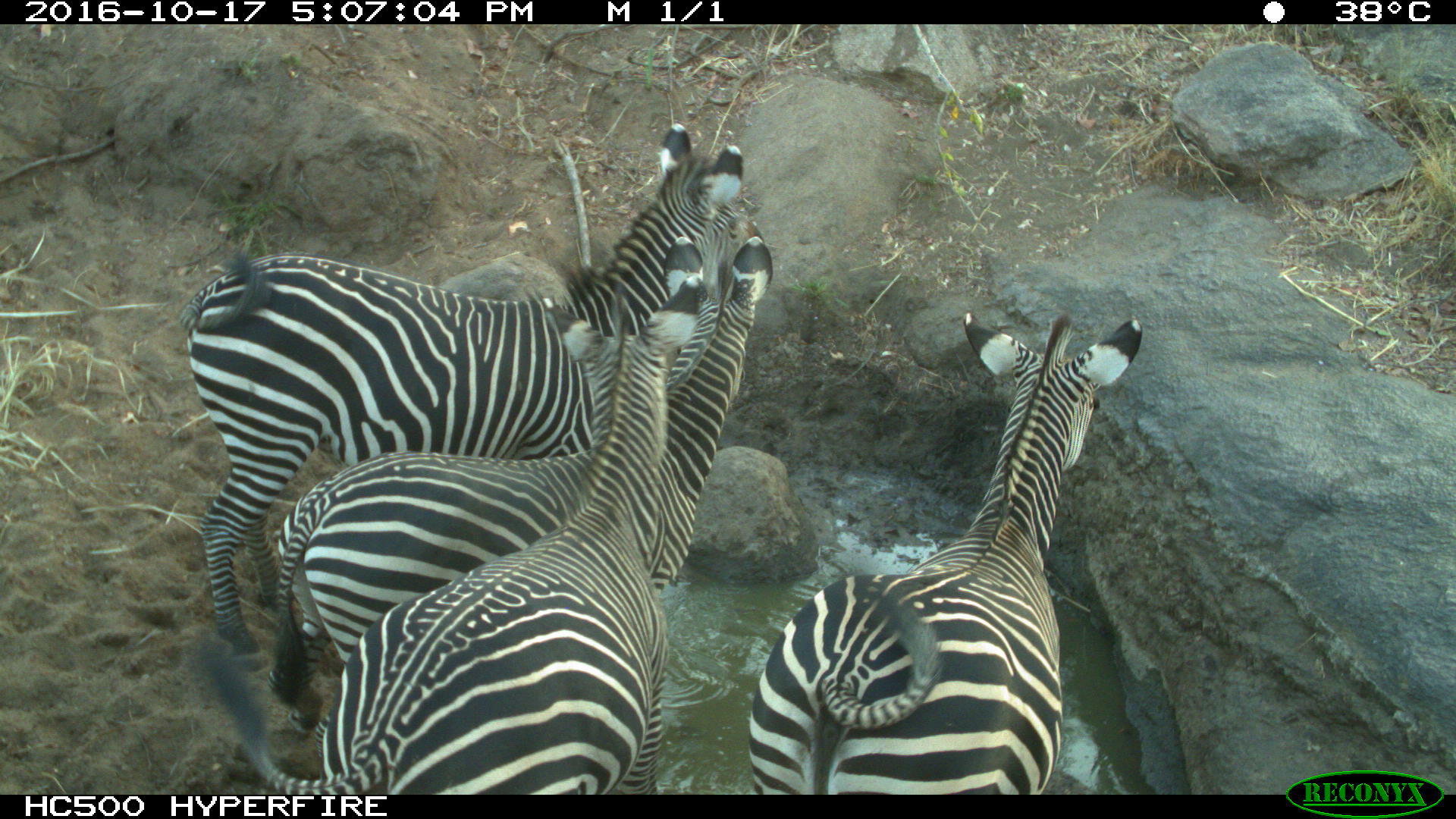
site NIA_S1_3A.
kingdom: Animalia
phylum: Chordata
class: Mammalia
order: Perissodactyla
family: Equidae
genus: Equus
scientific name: Equus quagga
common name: plains zebra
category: zebraplains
Zebraplains (plains zebra) (Equus quagga), count 4. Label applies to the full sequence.